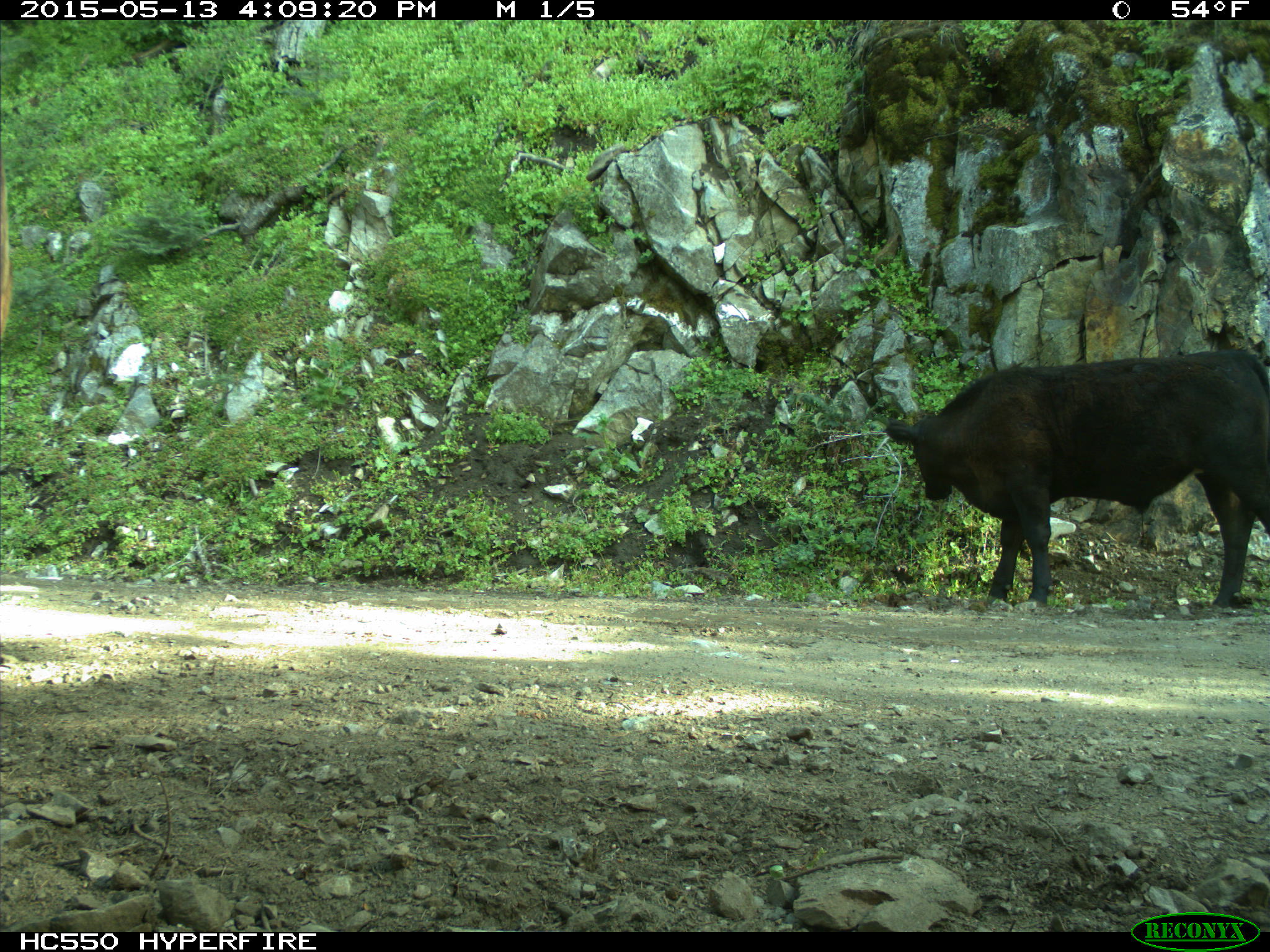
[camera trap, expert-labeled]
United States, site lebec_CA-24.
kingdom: Animalia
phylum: Chordata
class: Mammalia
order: Artiodactyla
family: Bovidae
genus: Bos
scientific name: Bos taurus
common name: domestic cow